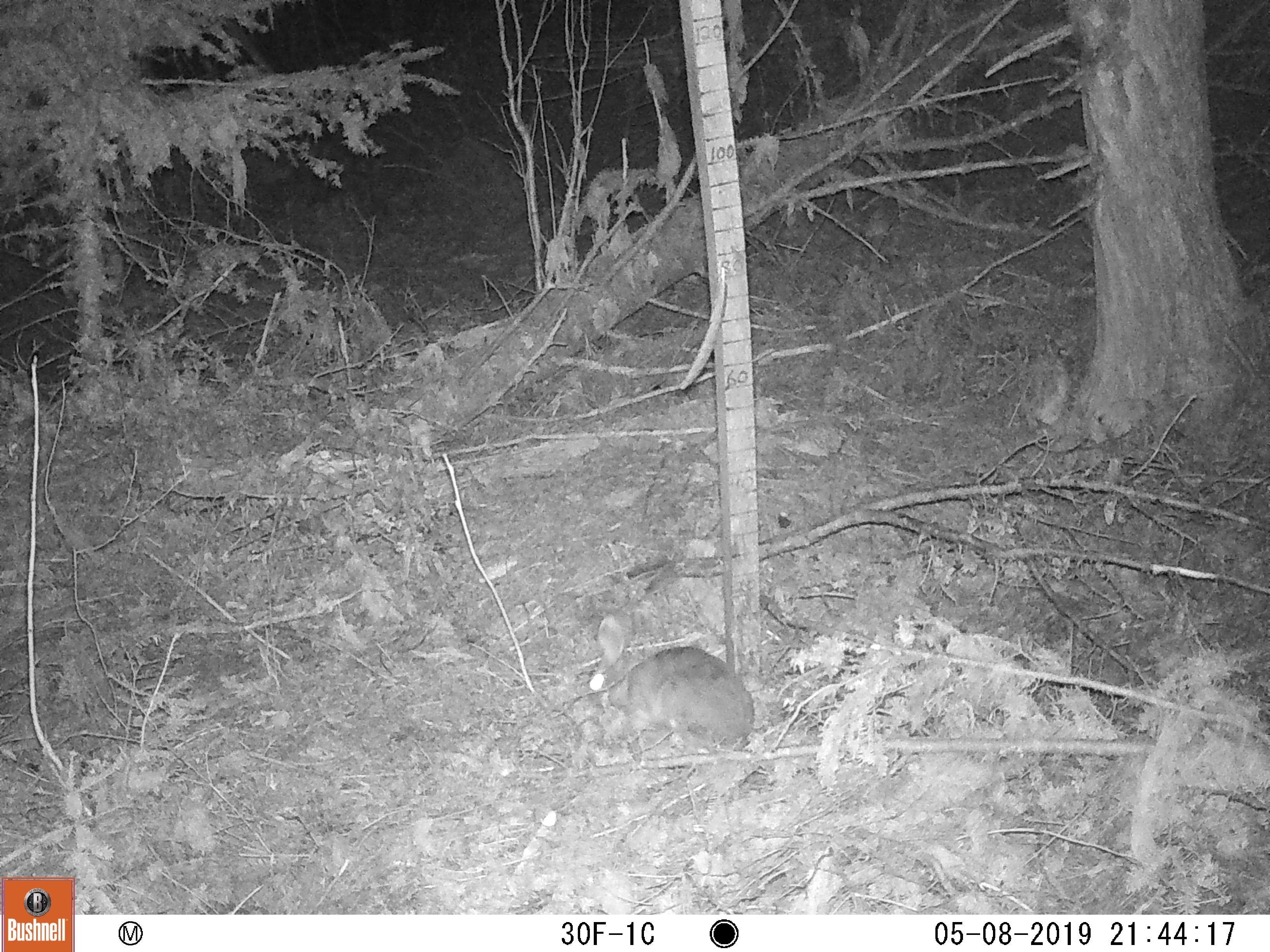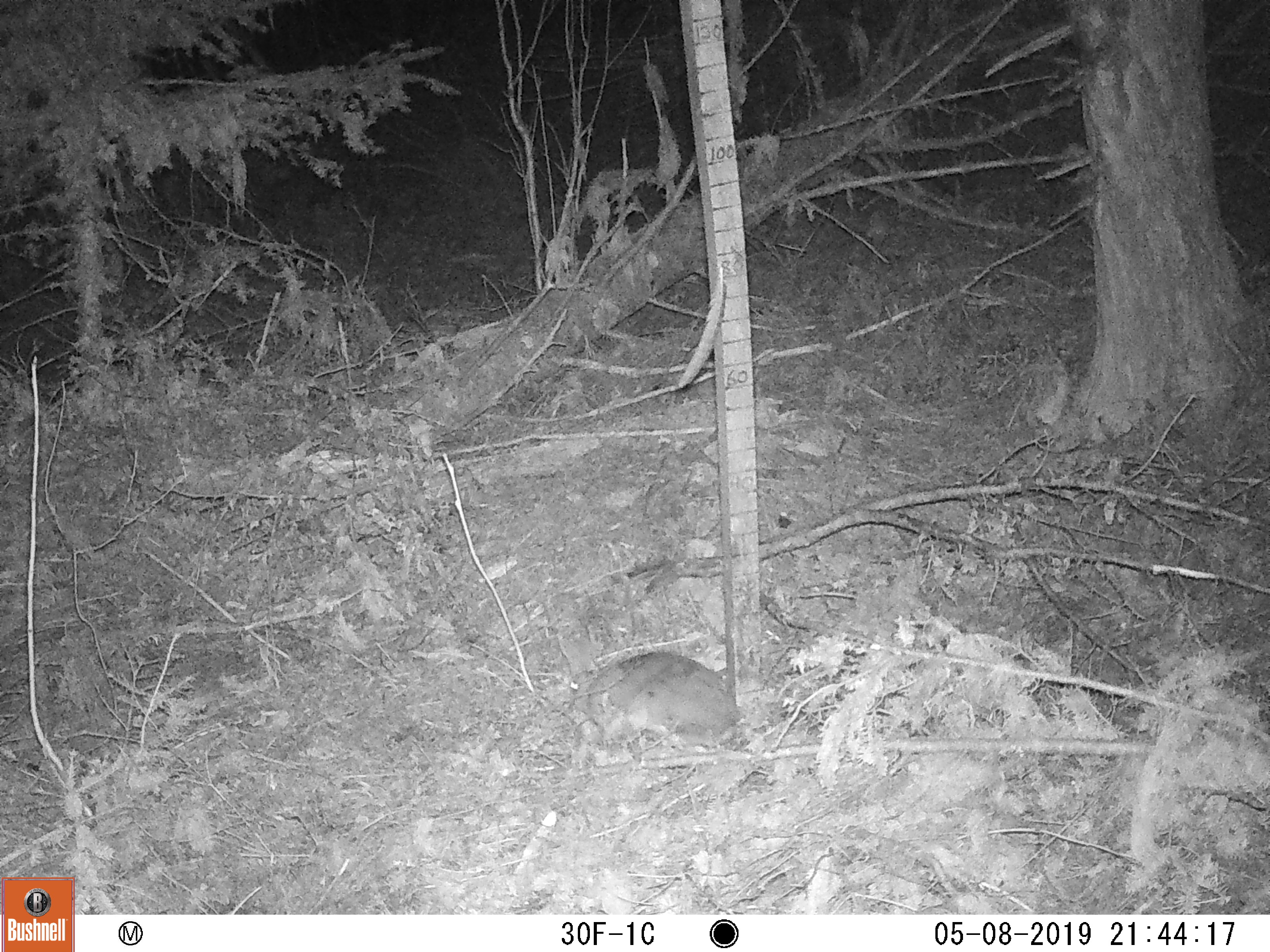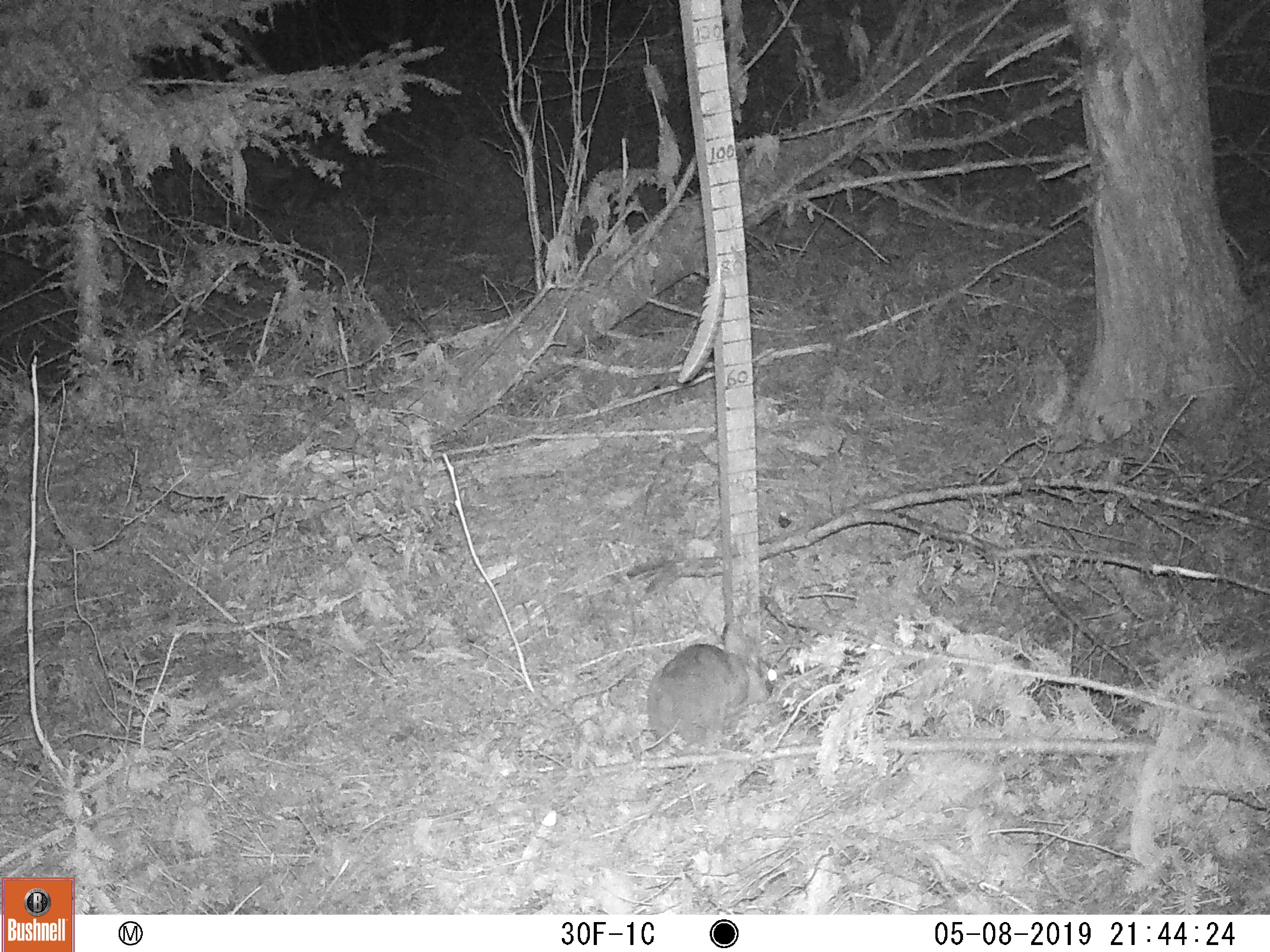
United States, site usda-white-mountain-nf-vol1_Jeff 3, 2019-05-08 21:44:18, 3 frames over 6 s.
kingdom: Animalia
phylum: Chordata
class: Mammalia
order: Lagomorpha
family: Leporidae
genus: Lepus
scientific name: Lepus americanus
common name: snowshoe hare